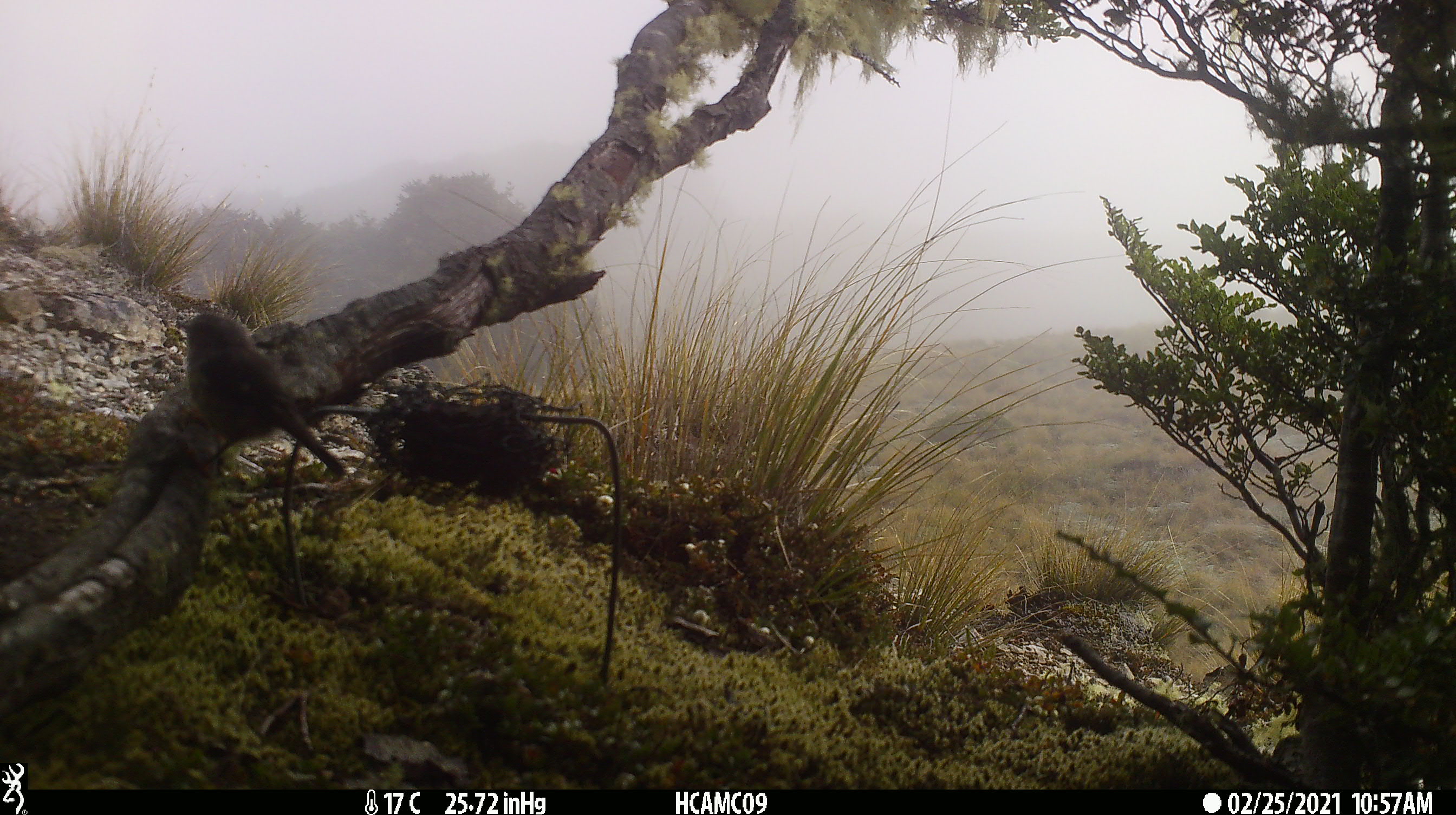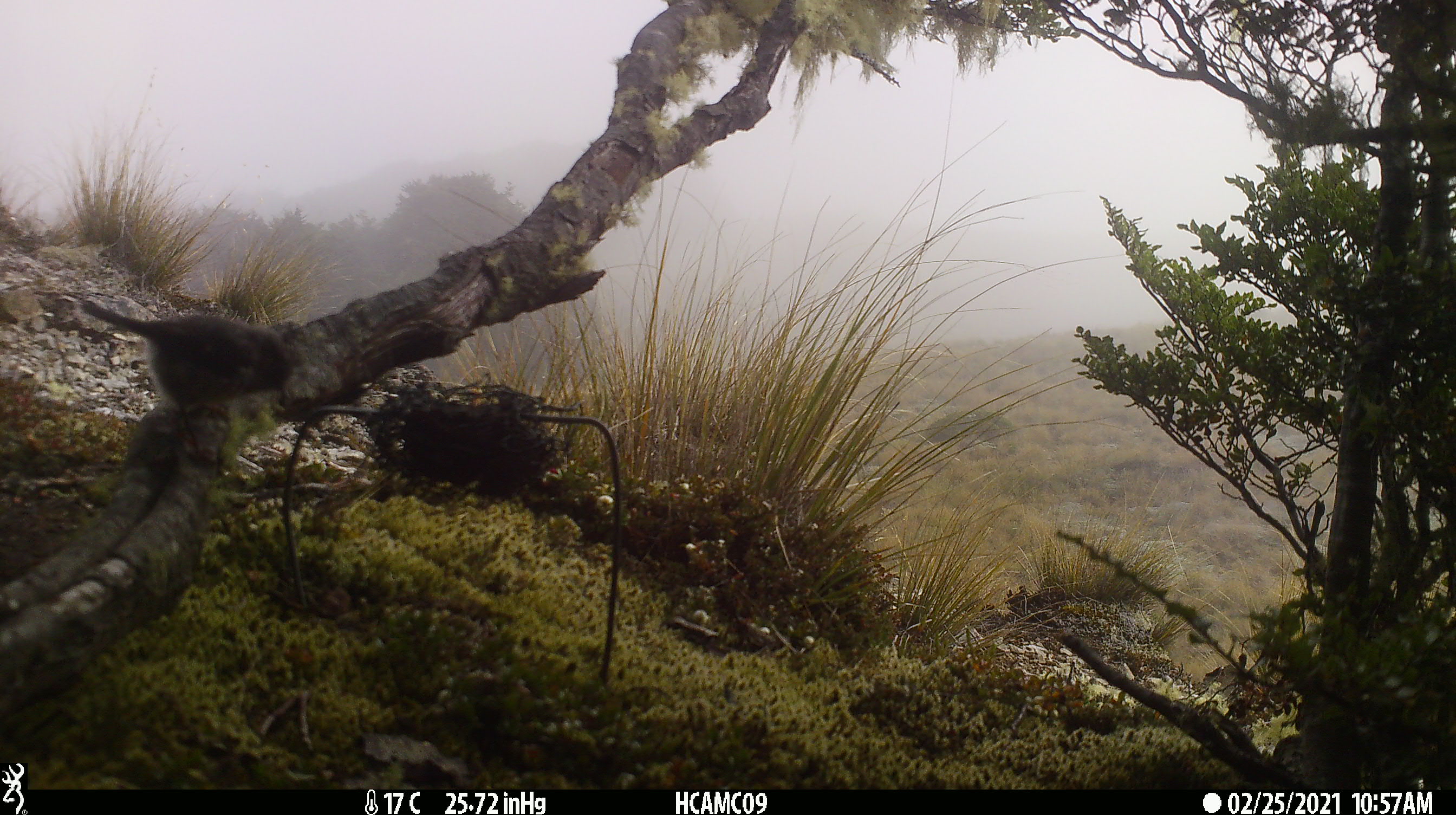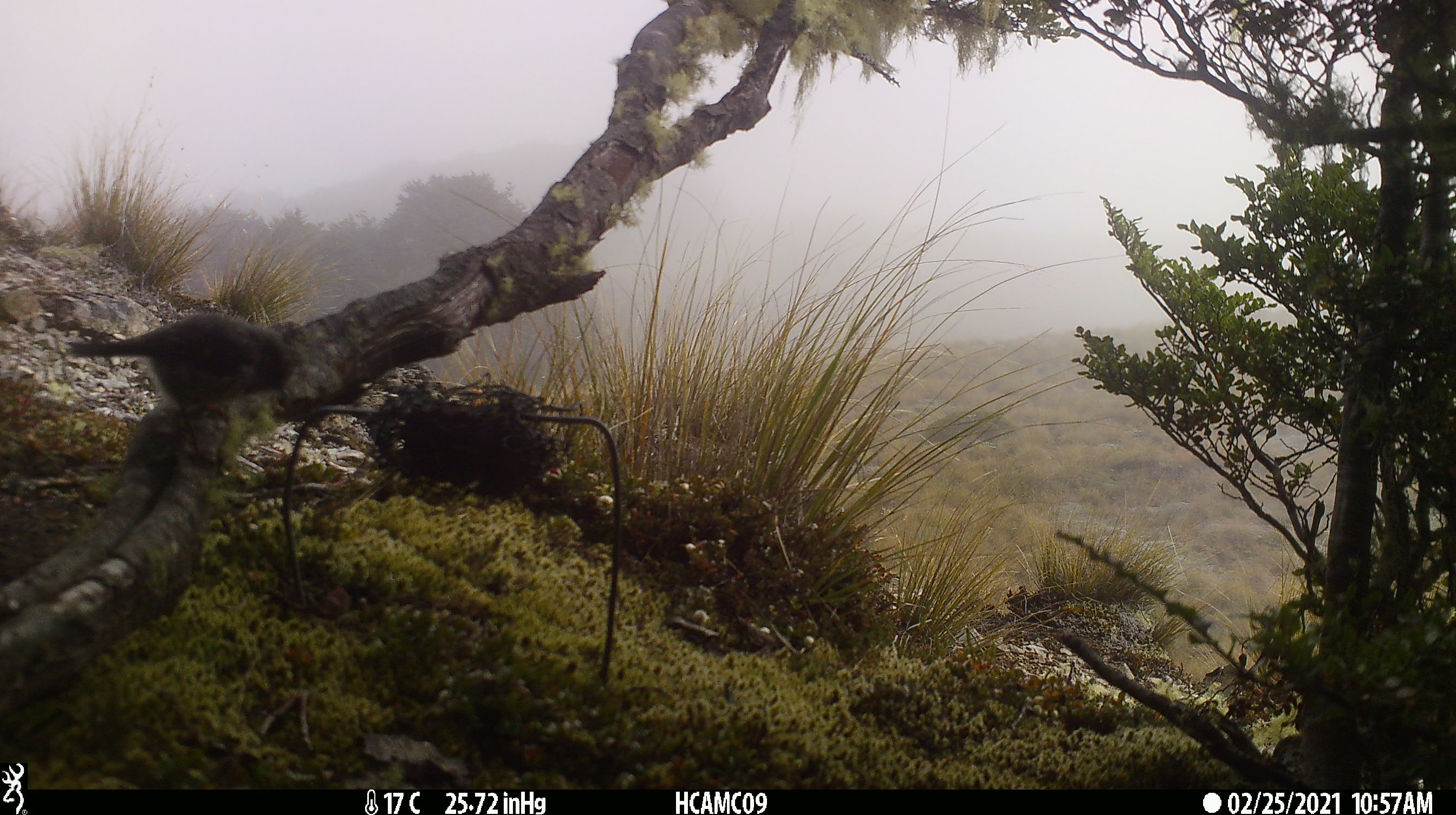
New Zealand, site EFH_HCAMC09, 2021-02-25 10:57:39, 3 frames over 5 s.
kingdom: Animalia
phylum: Chordata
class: Aves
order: Passeriformes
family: Petroicidae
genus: Petroica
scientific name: Petroica macrocephala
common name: tomtit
Tomtit (Petroica macrocephala).